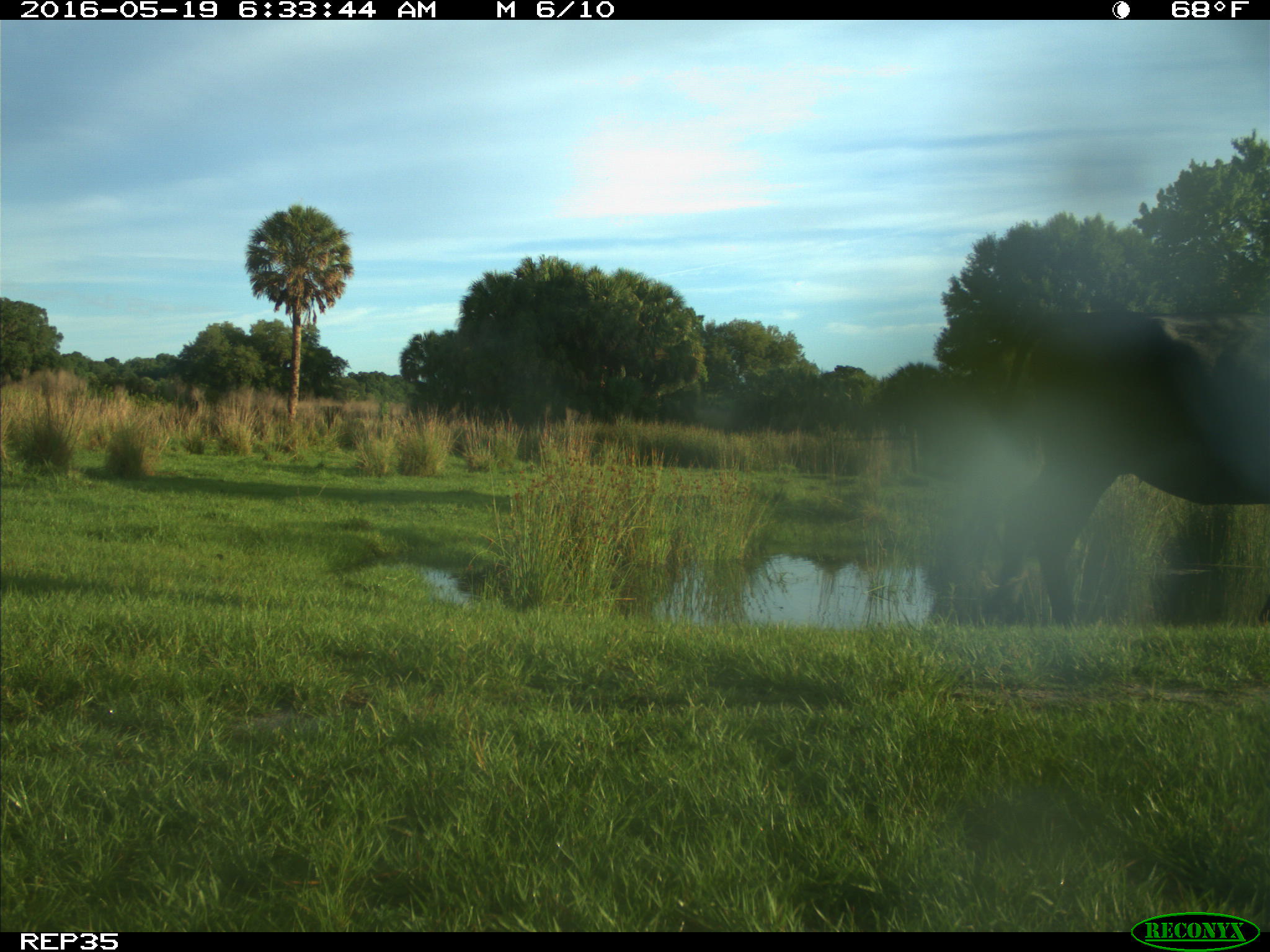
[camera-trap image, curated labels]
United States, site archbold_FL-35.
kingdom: Animalia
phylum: Chordata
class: Mammalia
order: Artiodactyla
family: Bovidae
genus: Bos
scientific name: Bos taurus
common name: domestic cow